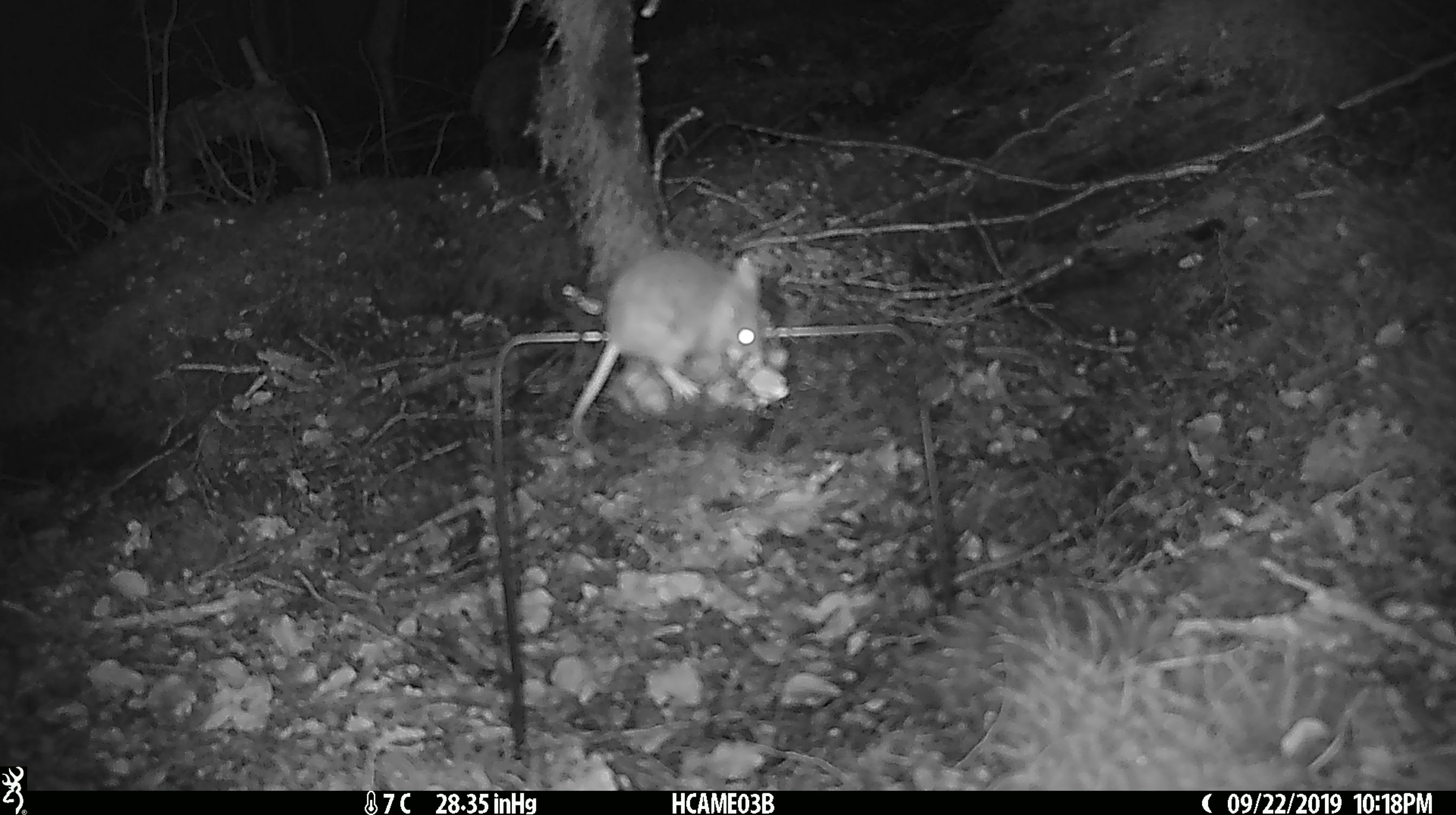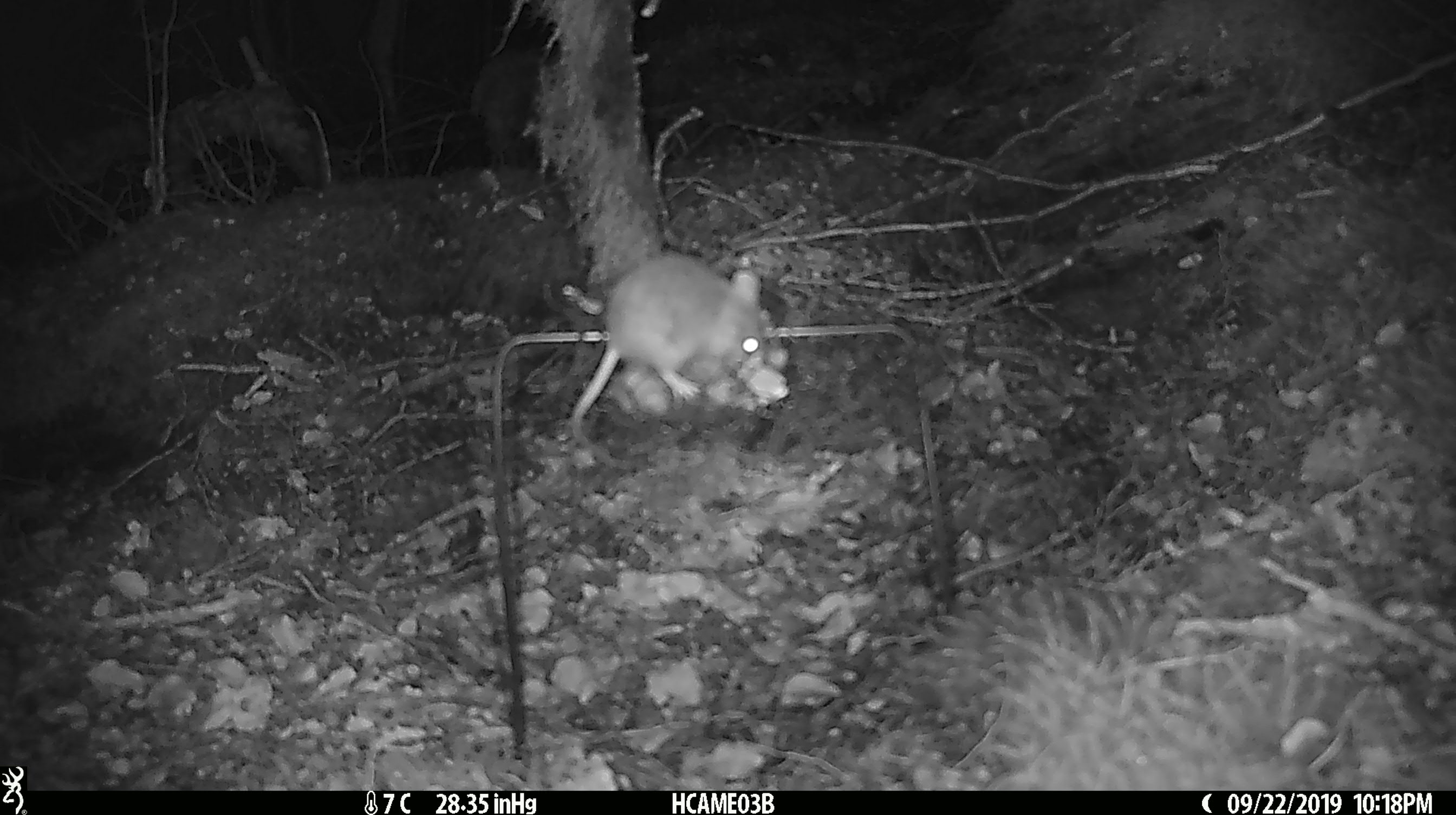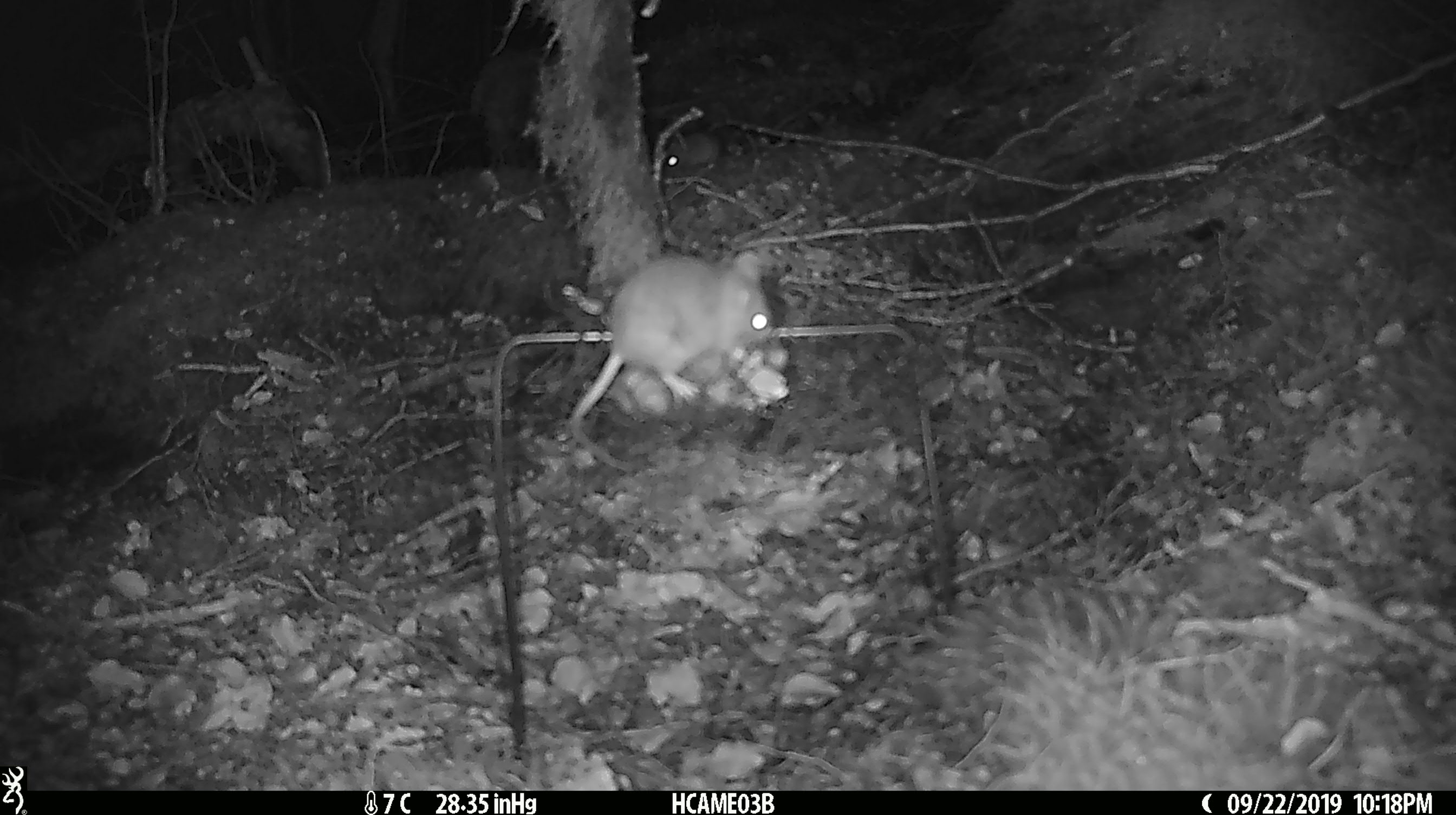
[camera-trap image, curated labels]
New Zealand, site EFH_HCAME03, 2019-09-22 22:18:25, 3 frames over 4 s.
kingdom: Animalia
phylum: Chordata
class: Mammalia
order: Rodentia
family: Muridae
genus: Mus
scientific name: Mus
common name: mouse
Mouse (Mus).